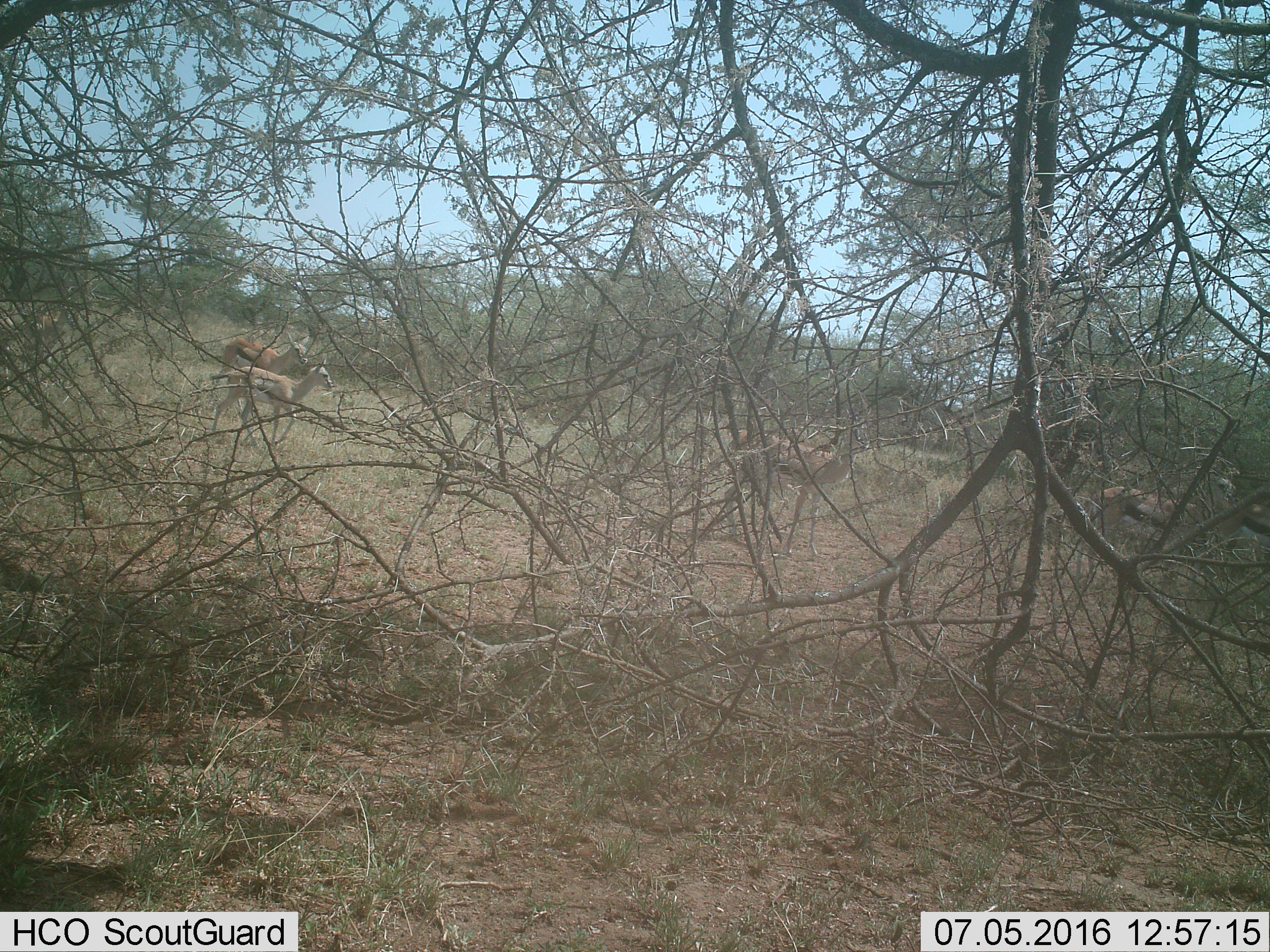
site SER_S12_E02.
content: unidentified animal